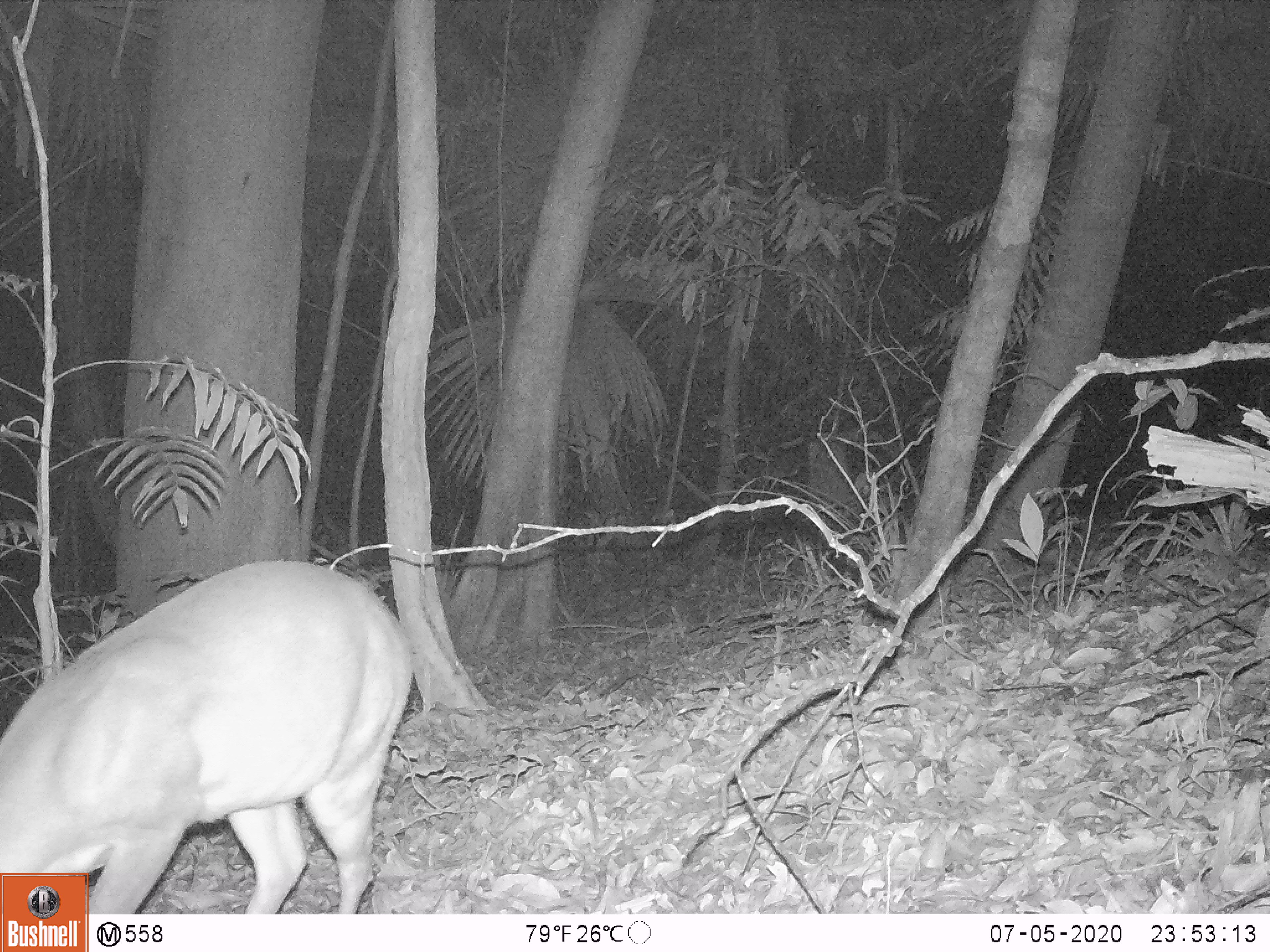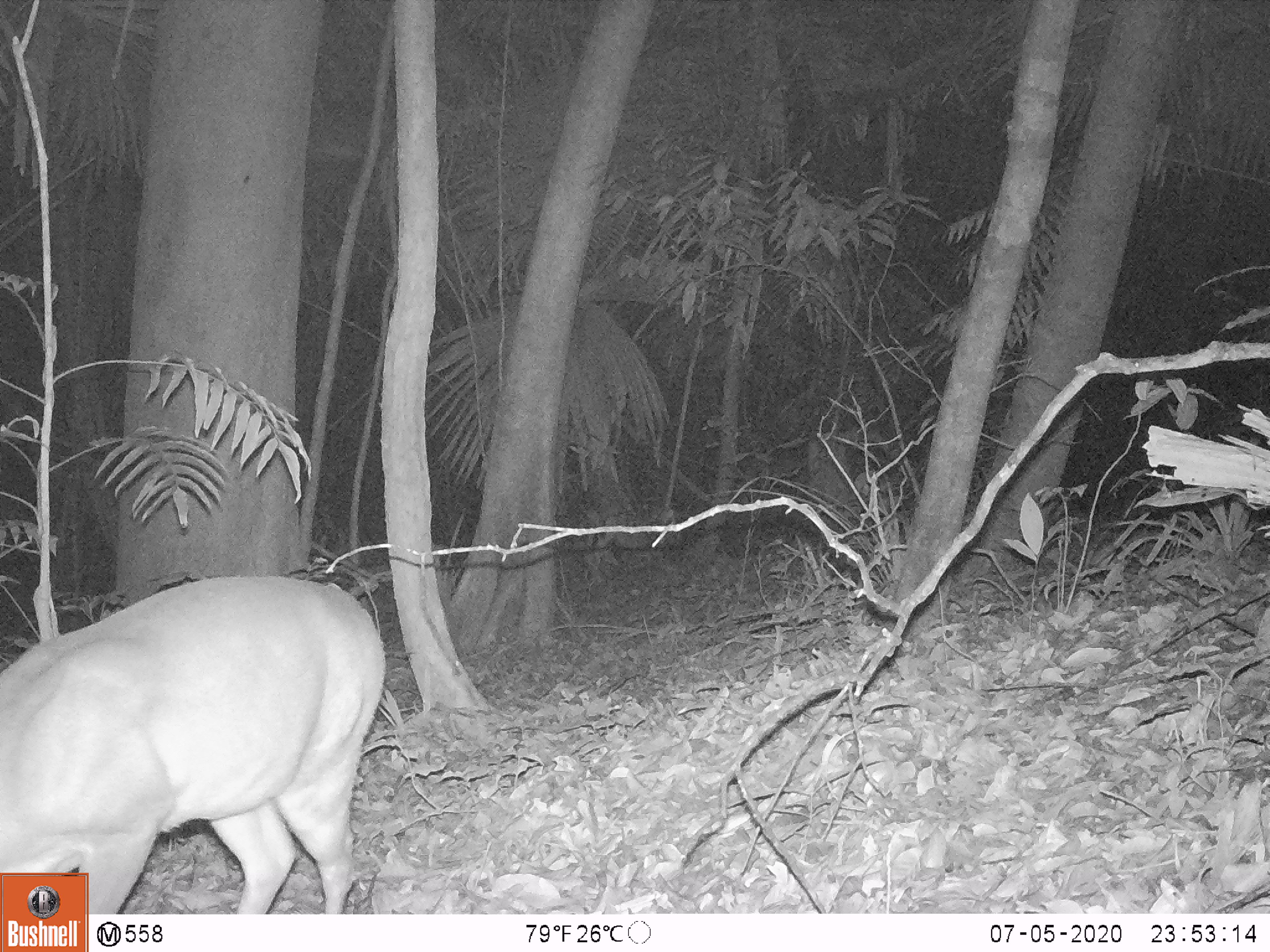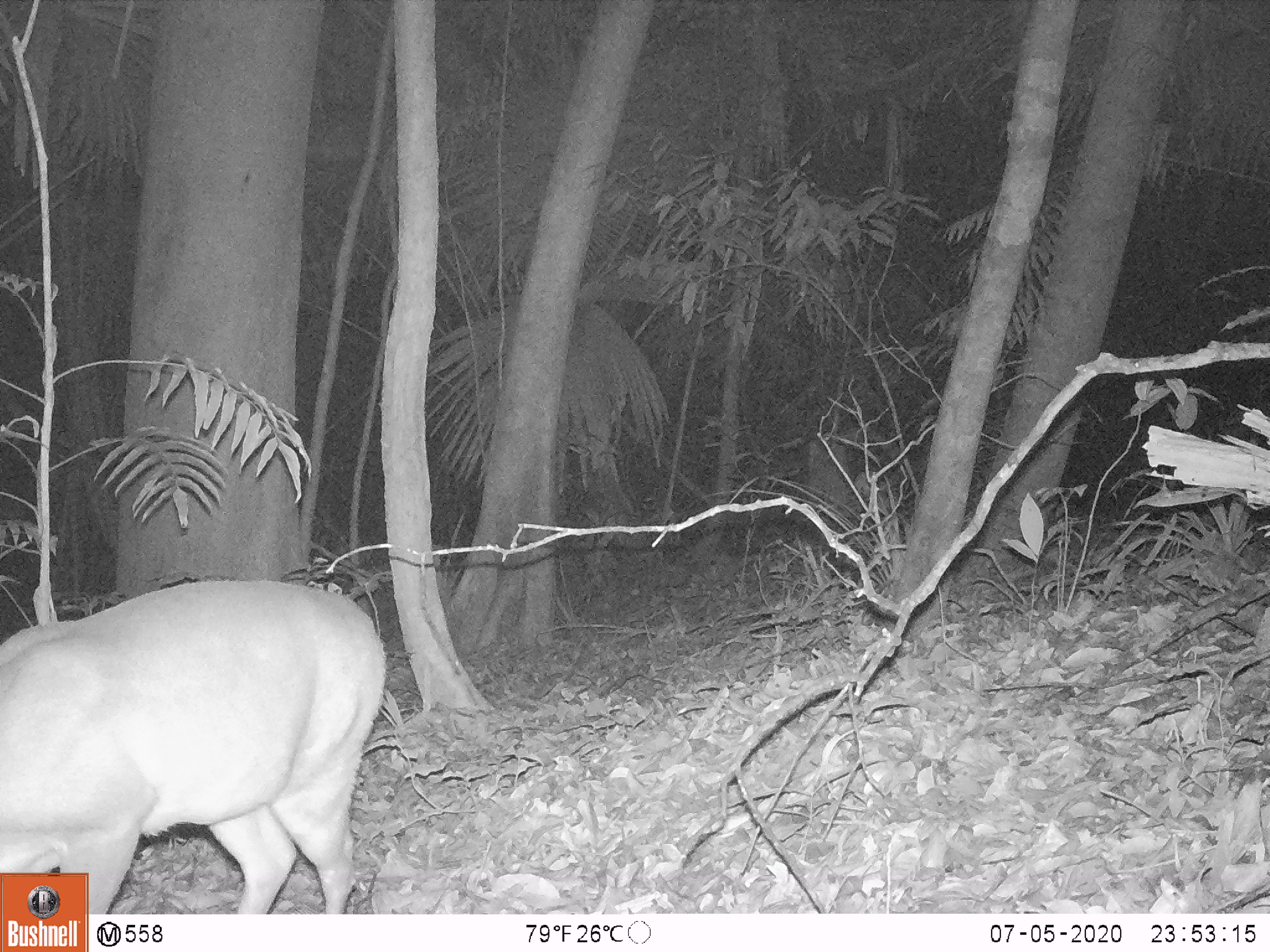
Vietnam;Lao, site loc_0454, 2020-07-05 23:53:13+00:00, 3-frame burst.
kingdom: Animalia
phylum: Chordata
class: Mammalia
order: Artiodactyla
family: Cervidae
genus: Muntiacus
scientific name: Muntiacus vuquangensis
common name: large-antlered muntjac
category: large antlered muntjac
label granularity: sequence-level